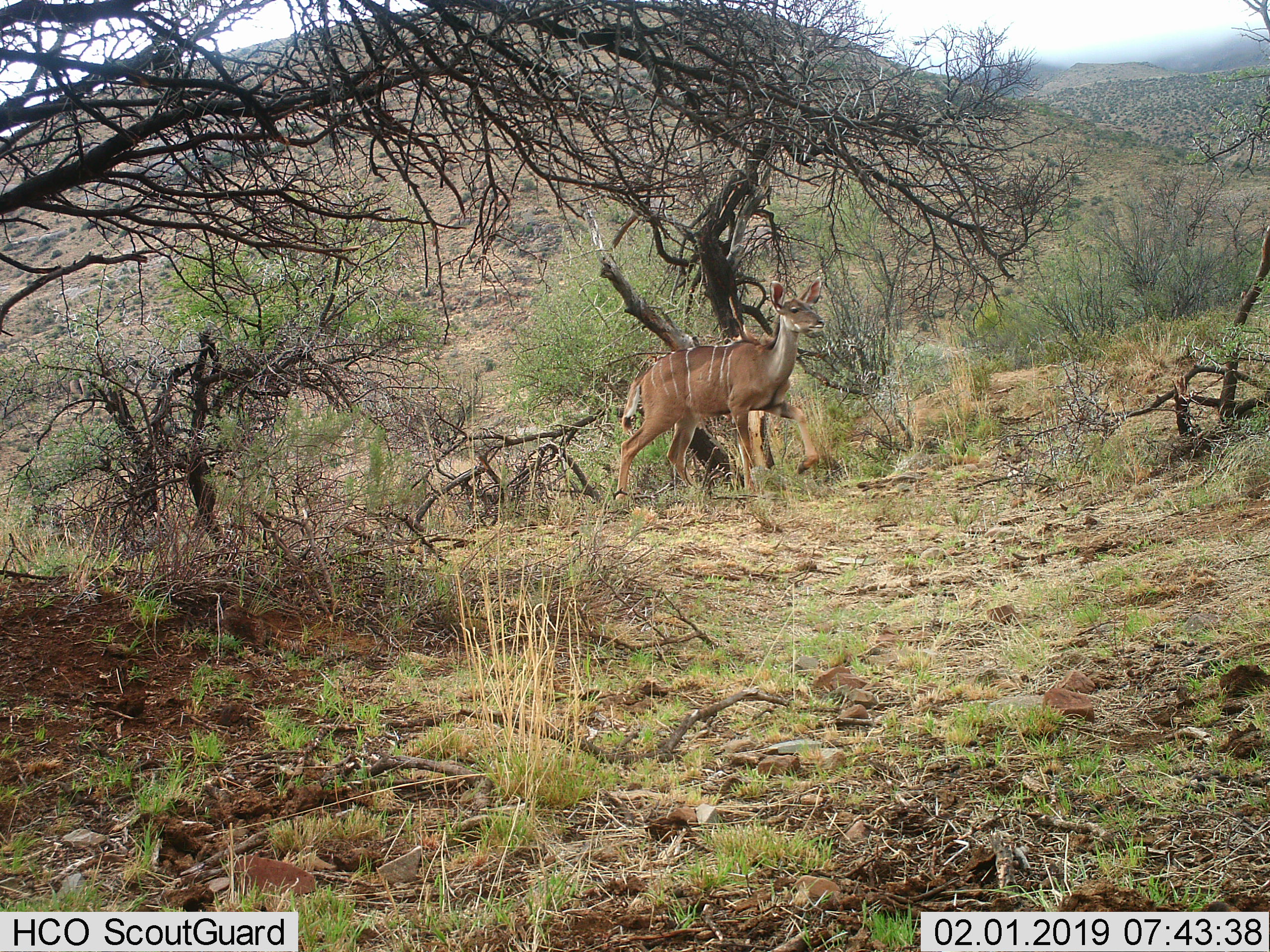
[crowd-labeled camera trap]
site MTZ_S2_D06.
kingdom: Animalia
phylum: Chordata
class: Mammalia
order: Artiodactyla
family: Bovidae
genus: Tragelaphus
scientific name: Tragelaphus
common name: kudu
Kudu (Tragelaphus), count 1. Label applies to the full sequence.